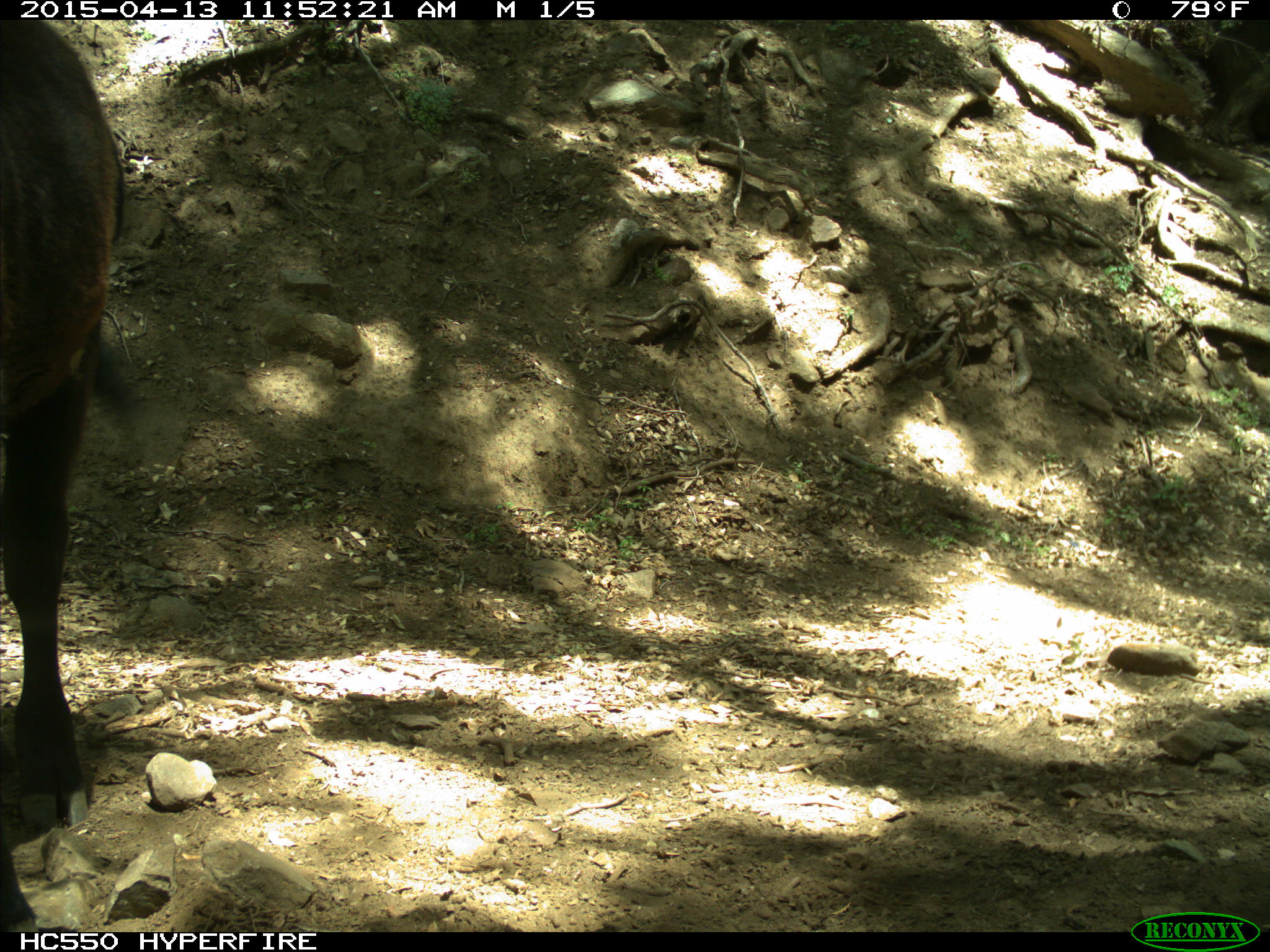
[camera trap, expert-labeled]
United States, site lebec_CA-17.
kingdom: Animalia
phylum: Chordata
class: Mammalia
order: Artiodactyla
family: Bovidae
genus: Bos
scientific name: Bos taurus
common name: domestic cow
Bos taurus (domestic cow).